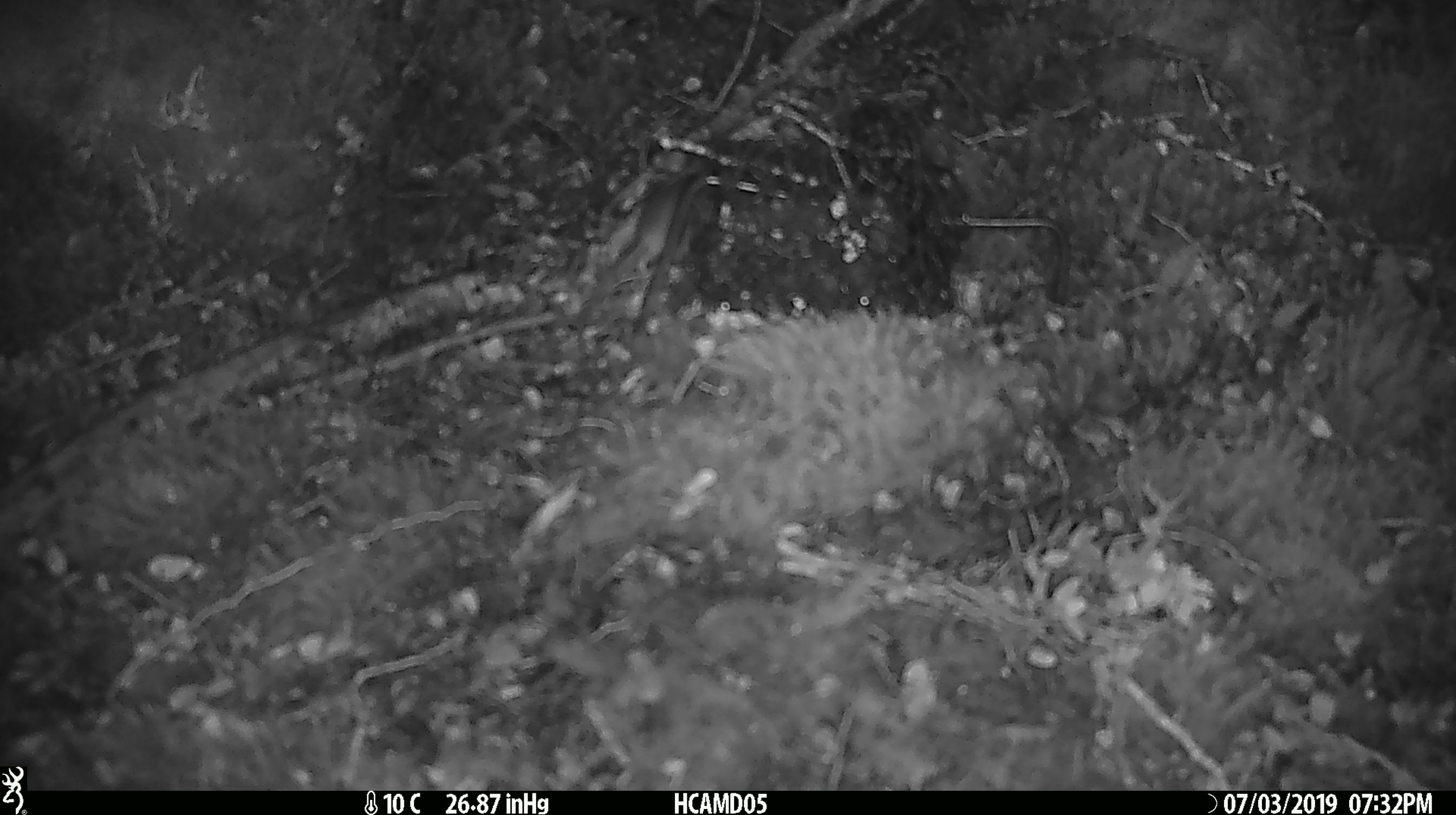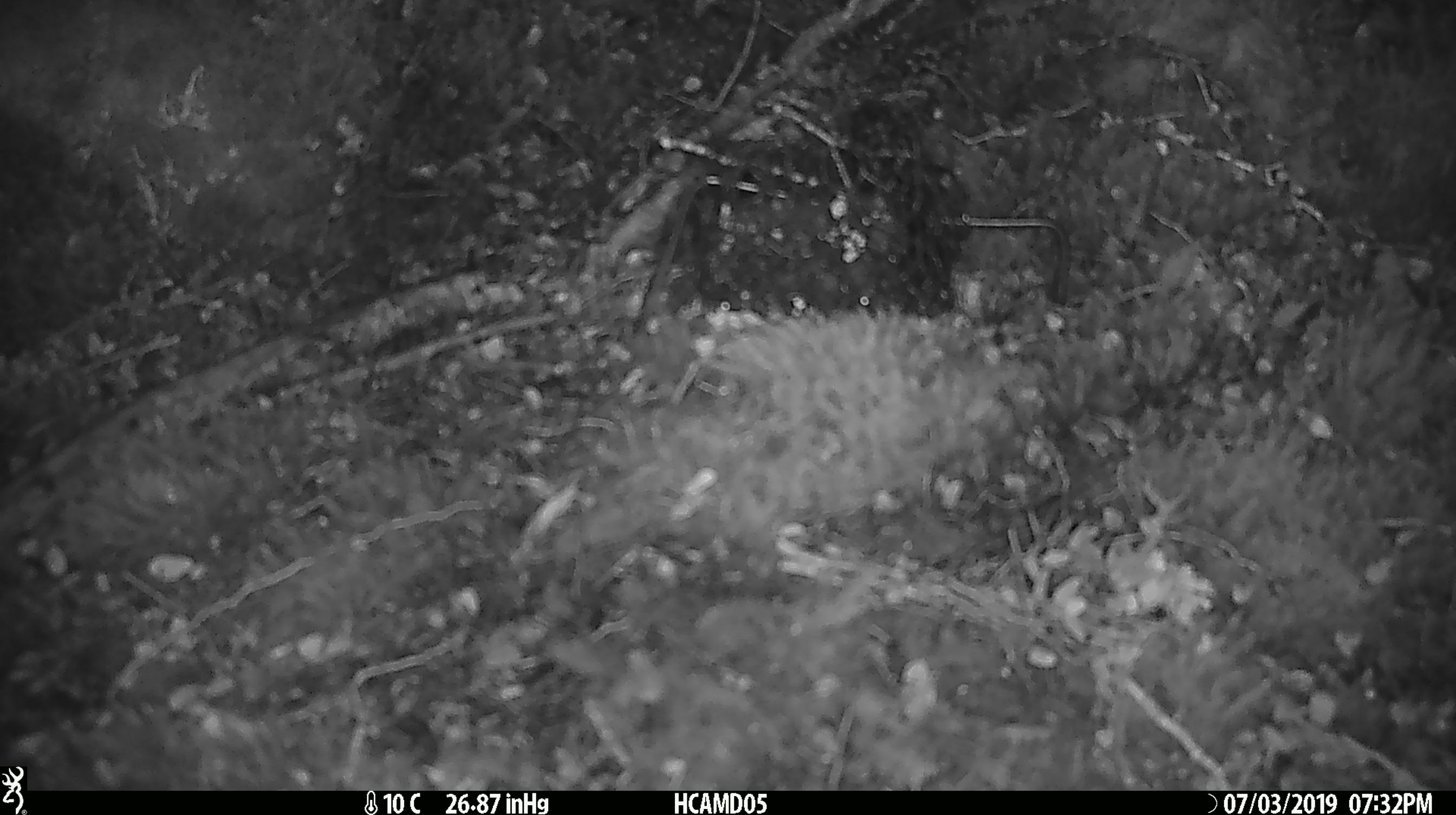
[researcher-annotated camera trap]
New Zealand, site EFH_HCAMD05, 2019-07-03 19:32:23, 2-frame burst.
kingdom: Animalia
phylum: Chordata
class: Mammalia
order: Rodentia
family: Muridae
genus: Mus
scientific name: Mus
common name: mouse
Mouse (Mus).